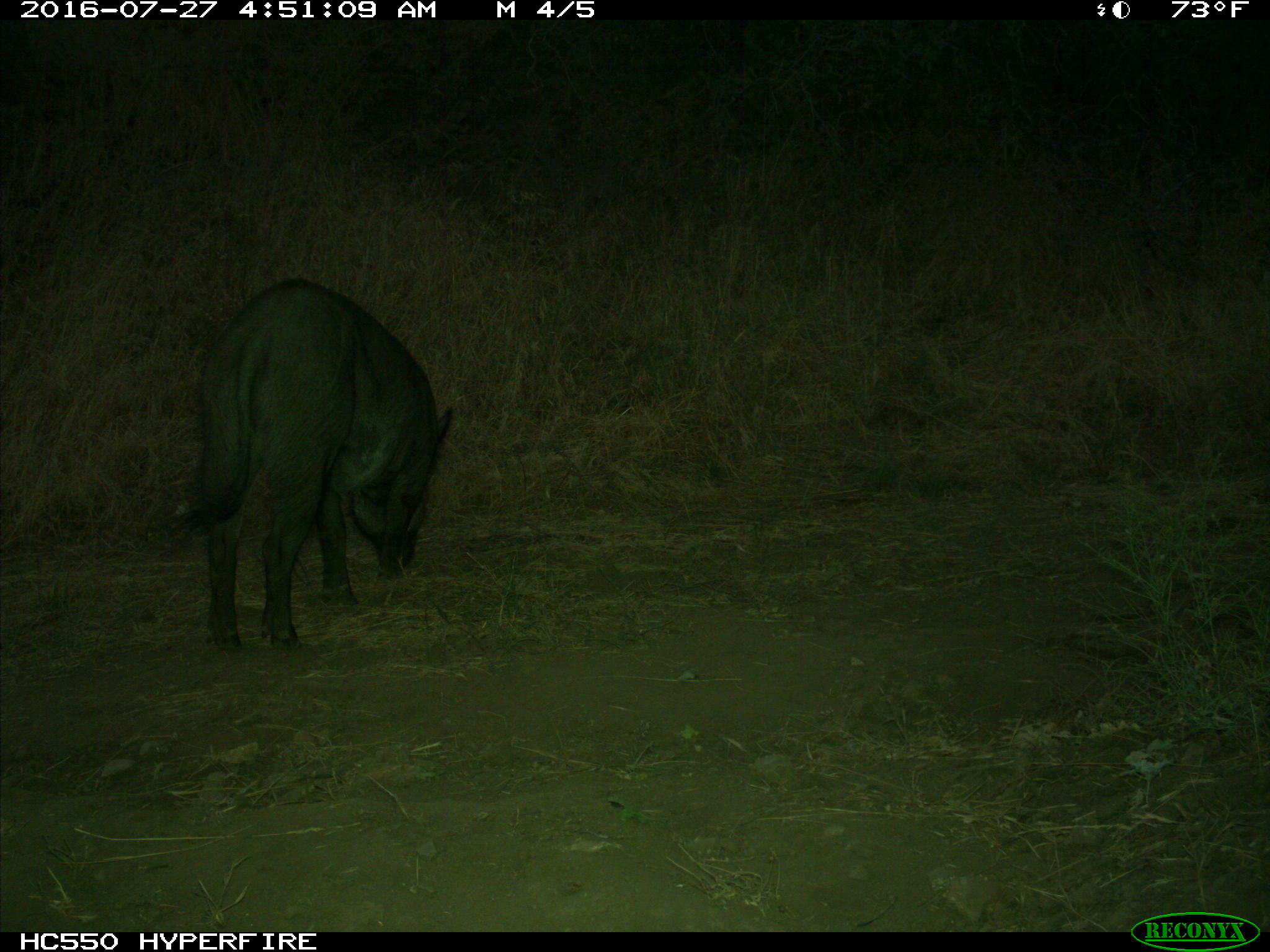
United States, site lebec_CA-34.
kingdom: Animalia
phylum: Chordata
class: Mammalia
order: Artiodactyla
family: Suidae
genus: Sus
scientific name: Sus scrofa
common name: wild boar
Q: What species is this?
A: Sus scrofa (wild boar).